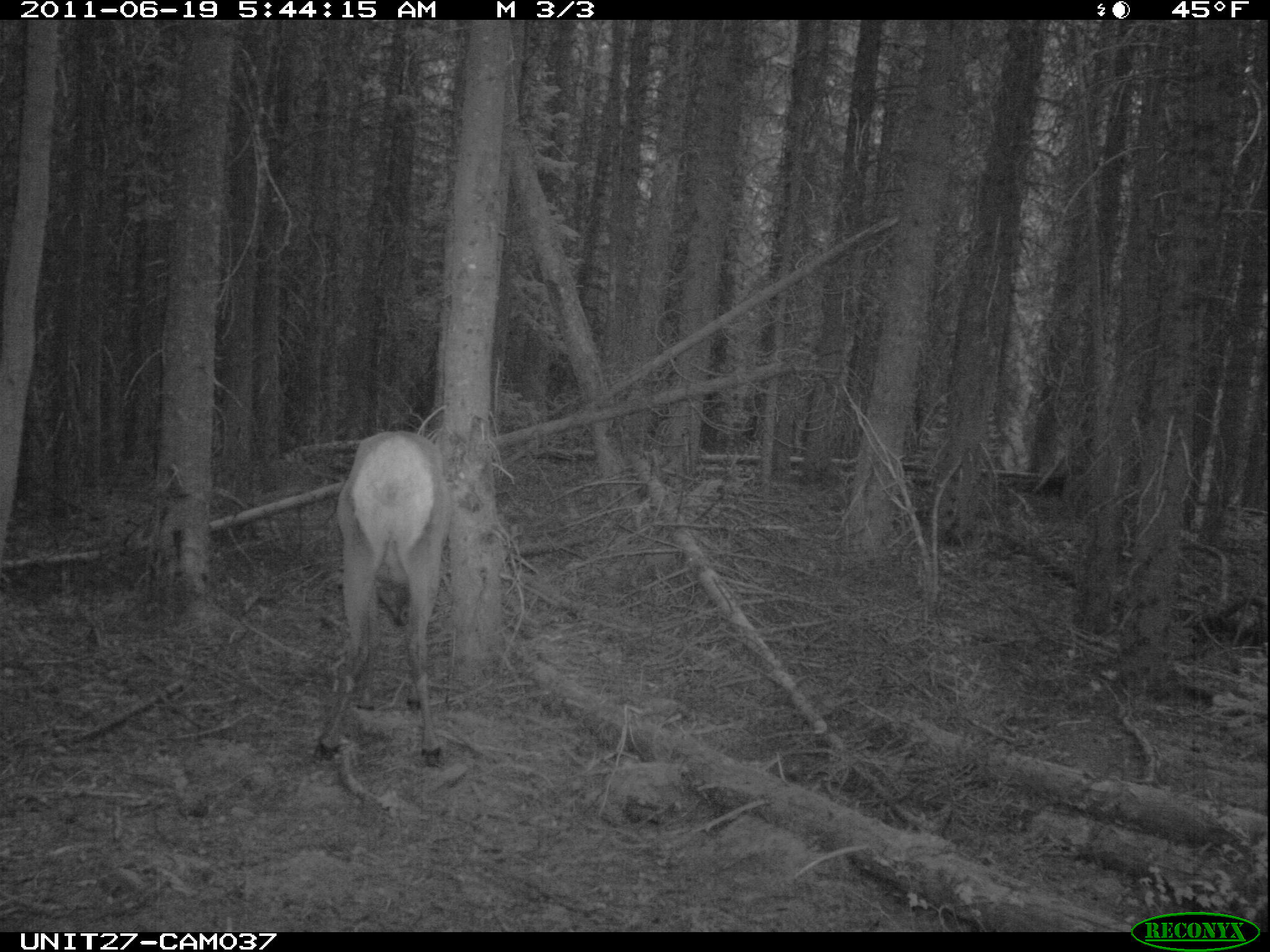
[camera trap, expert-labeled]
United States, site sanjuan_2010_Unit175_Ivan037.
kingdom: Animalia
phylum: Chordata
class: Mammalia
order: Artiodactyla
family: Cervidae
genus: Cervus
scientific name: Cervus elaphus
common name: red deer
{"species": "Cervus elaphus (red deer)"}